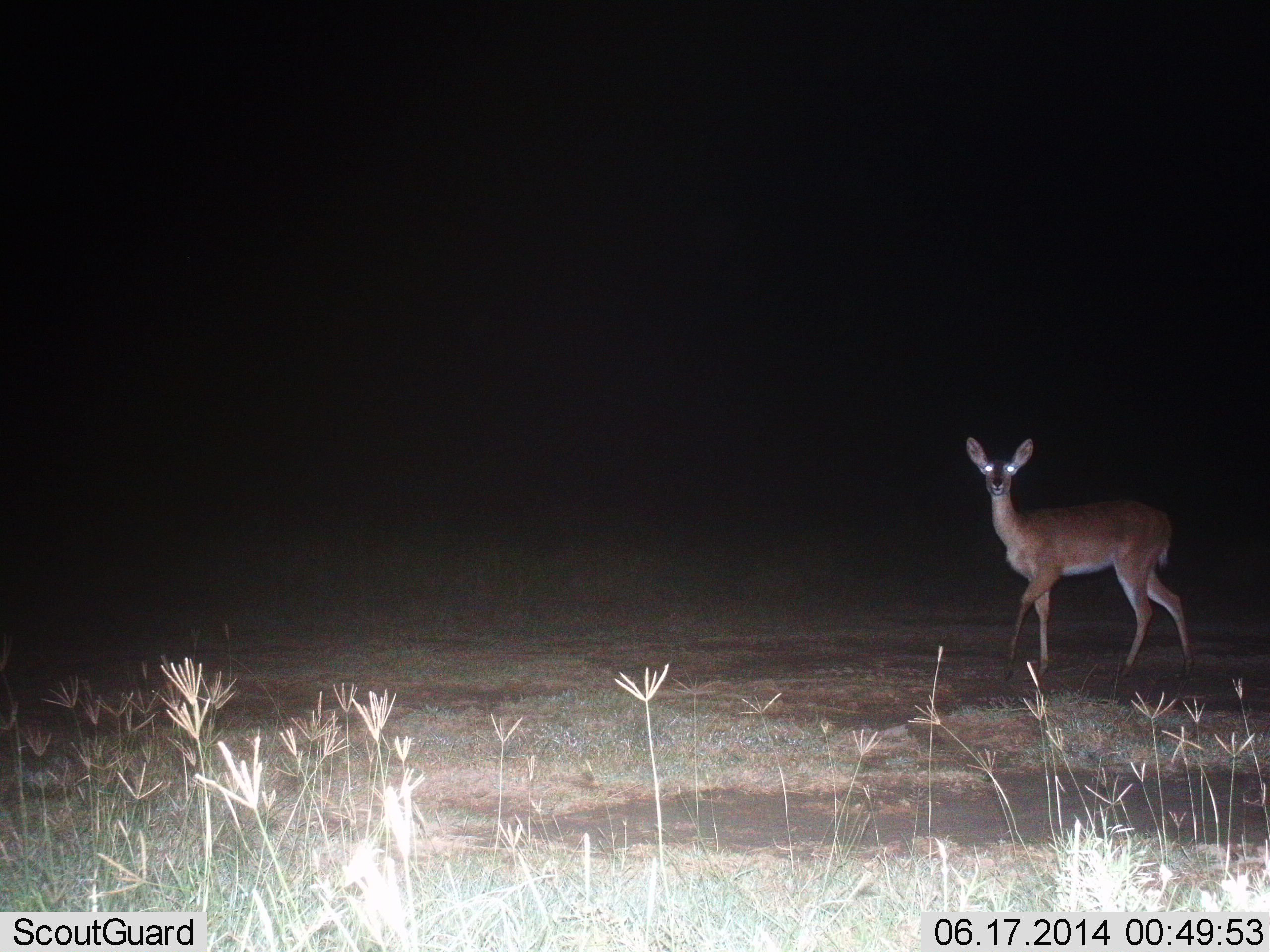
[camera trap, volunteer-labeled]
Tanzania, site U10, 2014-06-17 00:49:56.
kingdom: Animalia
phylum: Chordata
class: Mammalia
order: Artiodactyla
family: Bovidae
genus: Redunca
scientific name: Redunca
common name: reedbuck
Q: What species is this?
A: Reedbuck (Redunca).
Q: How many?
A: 1.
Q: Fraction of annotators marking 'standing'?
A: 78%.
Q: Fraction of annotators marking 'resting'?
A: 0%.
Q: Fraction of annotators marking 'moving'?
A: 33%.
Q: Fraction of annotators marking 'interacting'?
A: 0%.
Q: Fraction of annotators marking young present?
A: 0%.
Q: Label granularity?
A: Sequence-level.